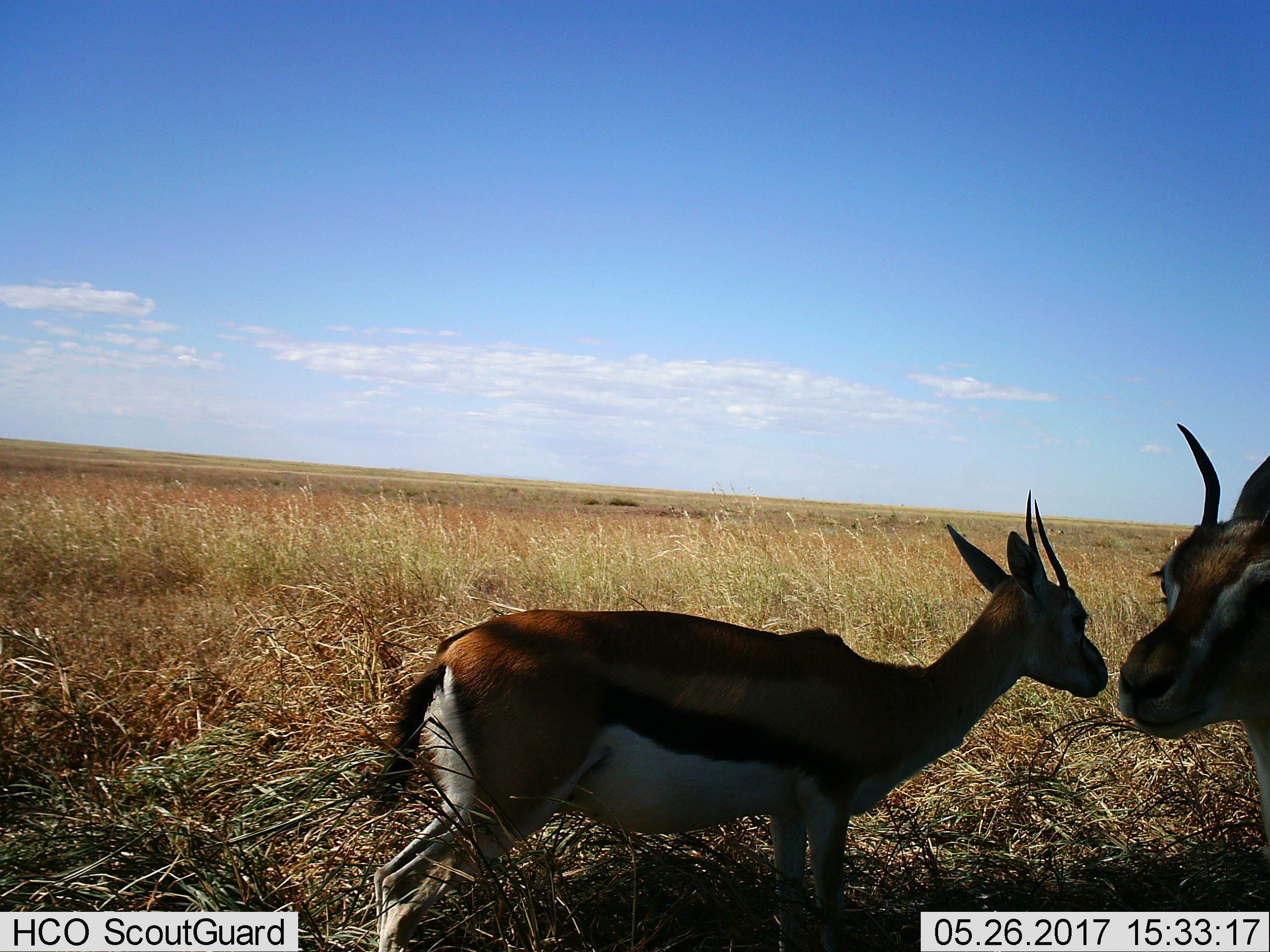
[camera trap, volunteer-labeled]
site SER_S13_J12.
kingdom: Animalia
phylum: Chordata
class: Mammalia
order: Artiodactyla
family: Bovidae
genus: Eudorcas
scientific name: Eudorcas thomsonii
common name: thomson's gazelle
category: gazellethomsons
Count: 2.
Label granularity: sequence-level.